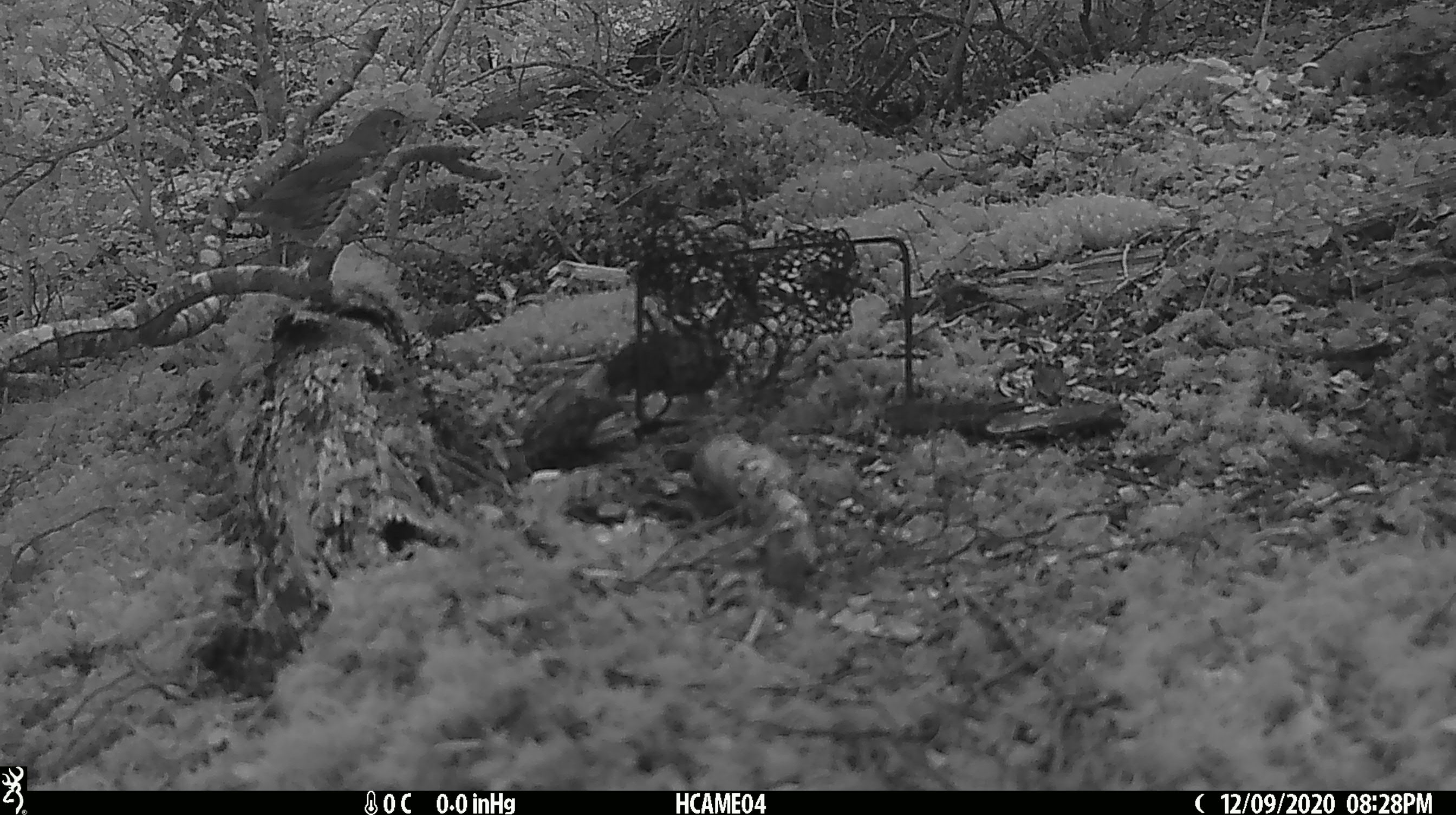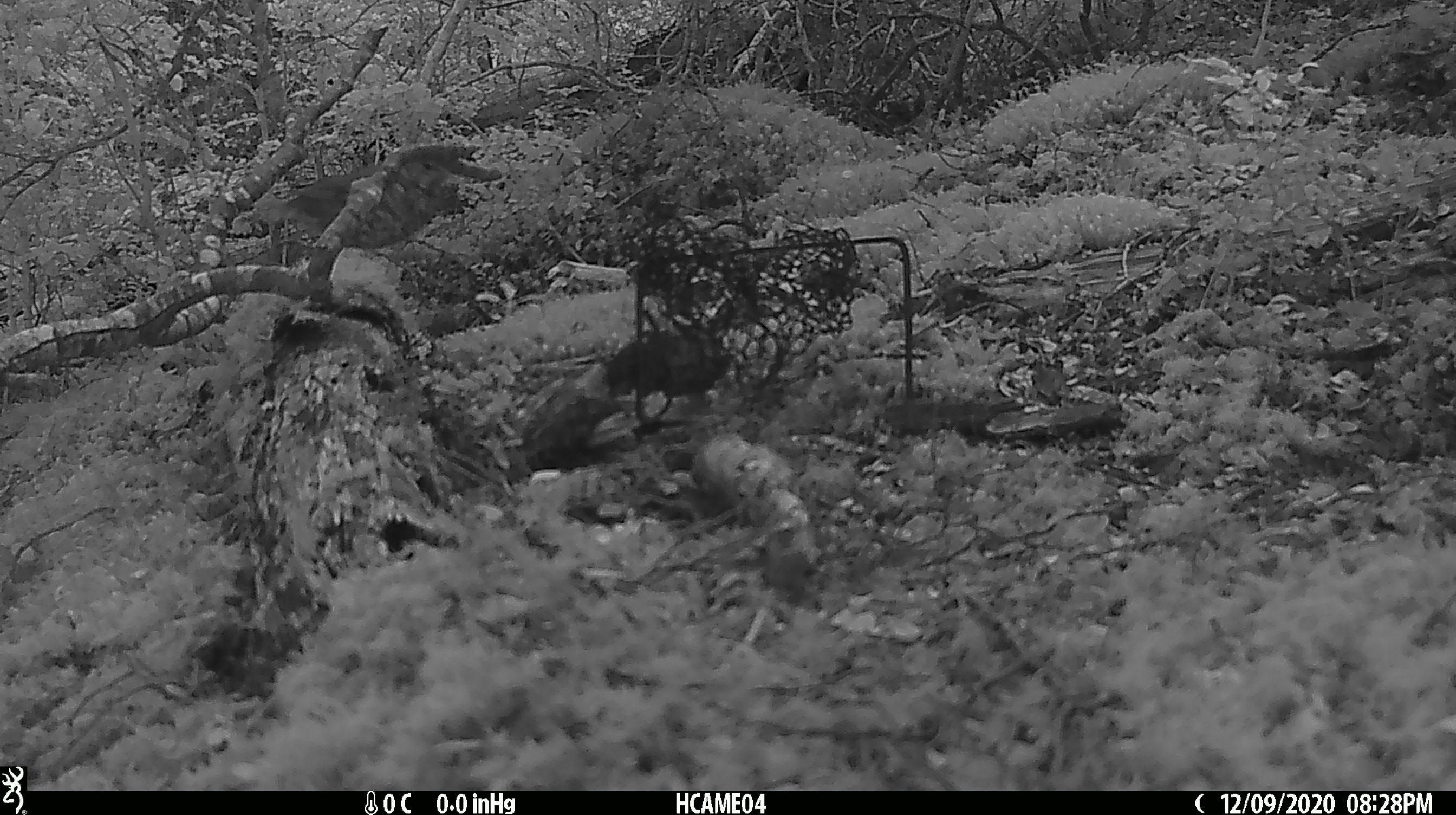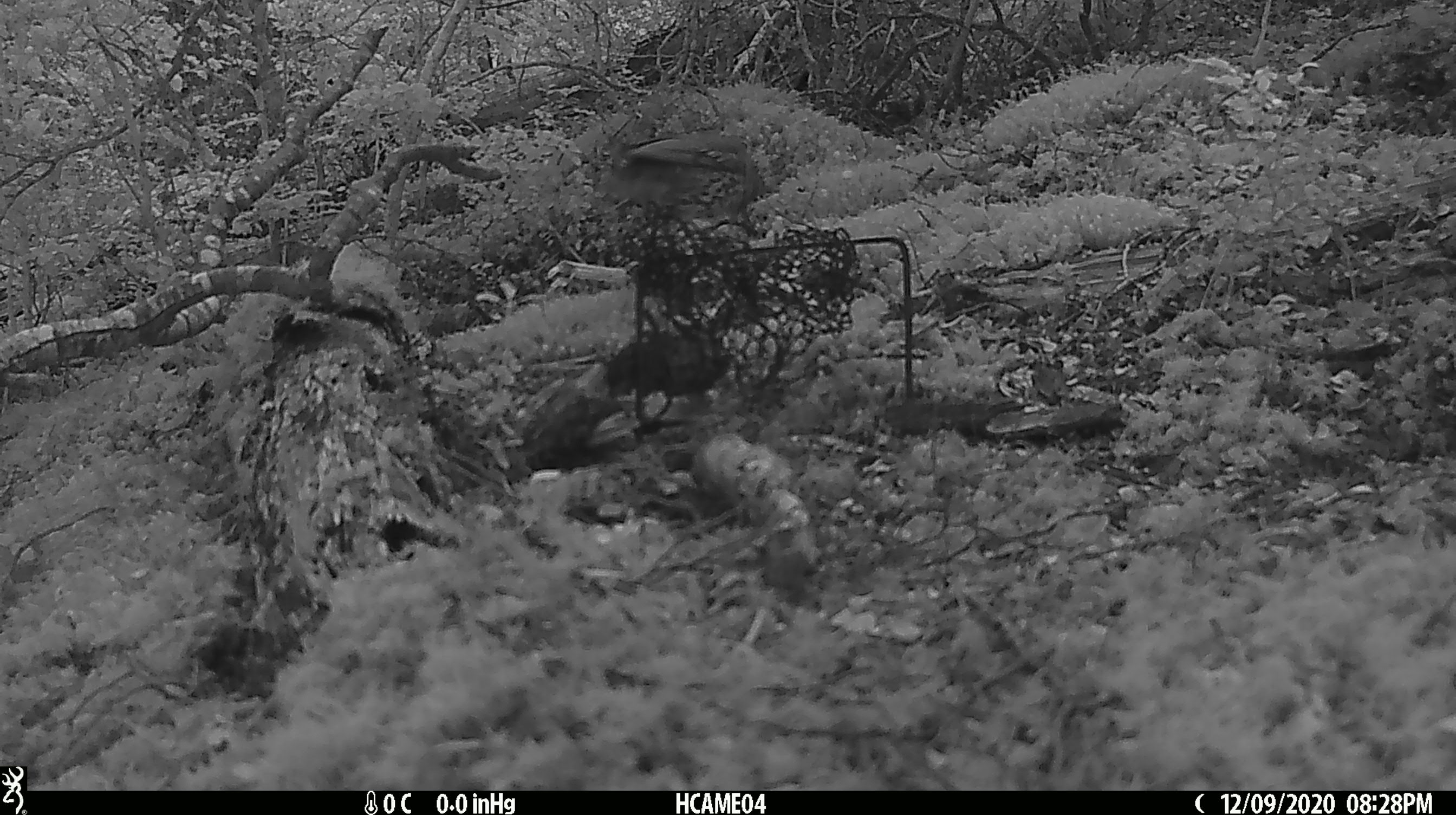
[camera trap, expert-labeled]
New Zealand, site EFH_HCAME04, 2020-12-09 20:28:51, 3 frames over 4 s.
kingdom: Animalia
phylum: Chordata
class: Aves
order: Passeriformes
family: Turdidae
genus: Turdus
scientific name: Turdus philomelos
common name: song thrush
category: thrush